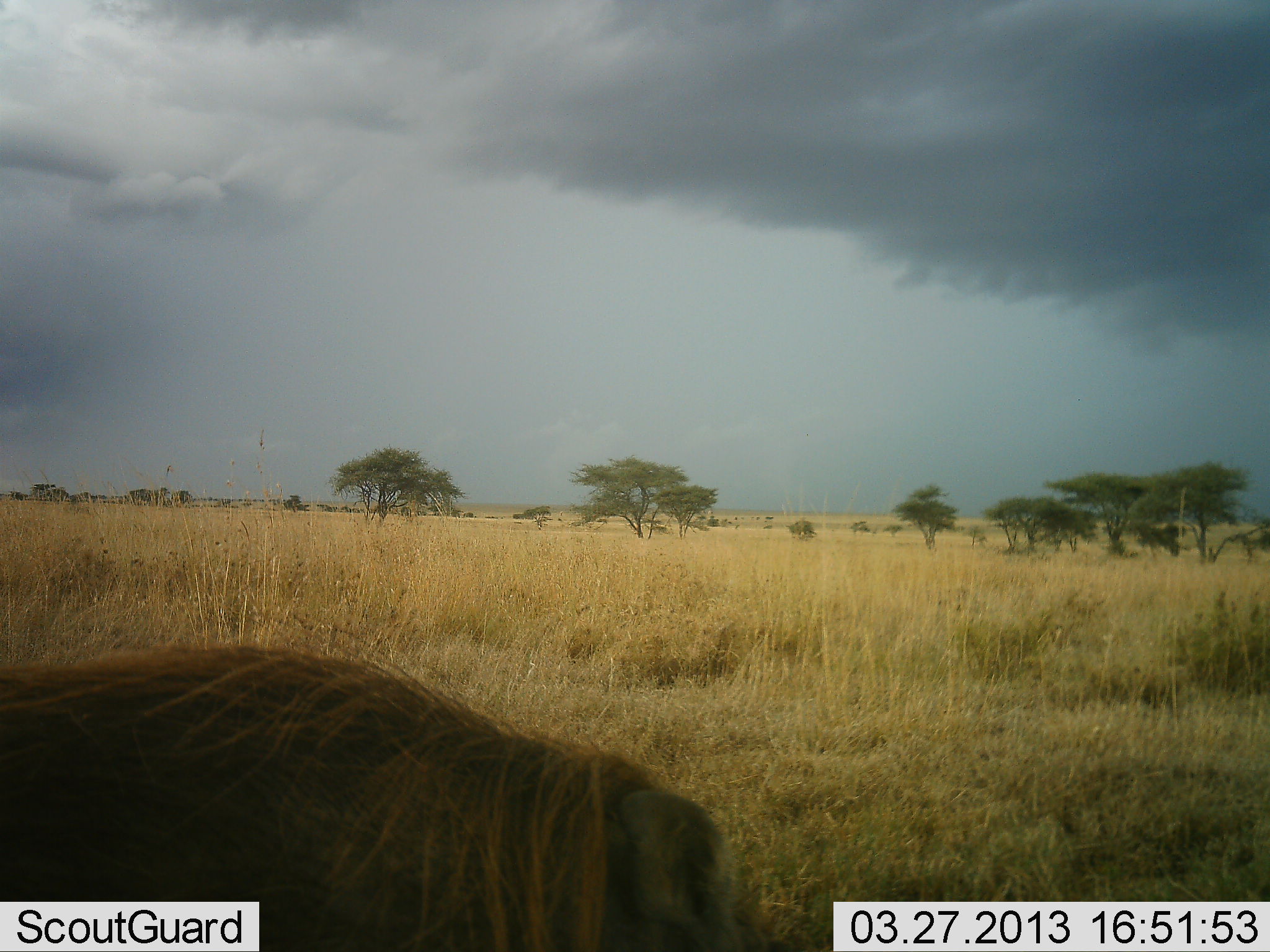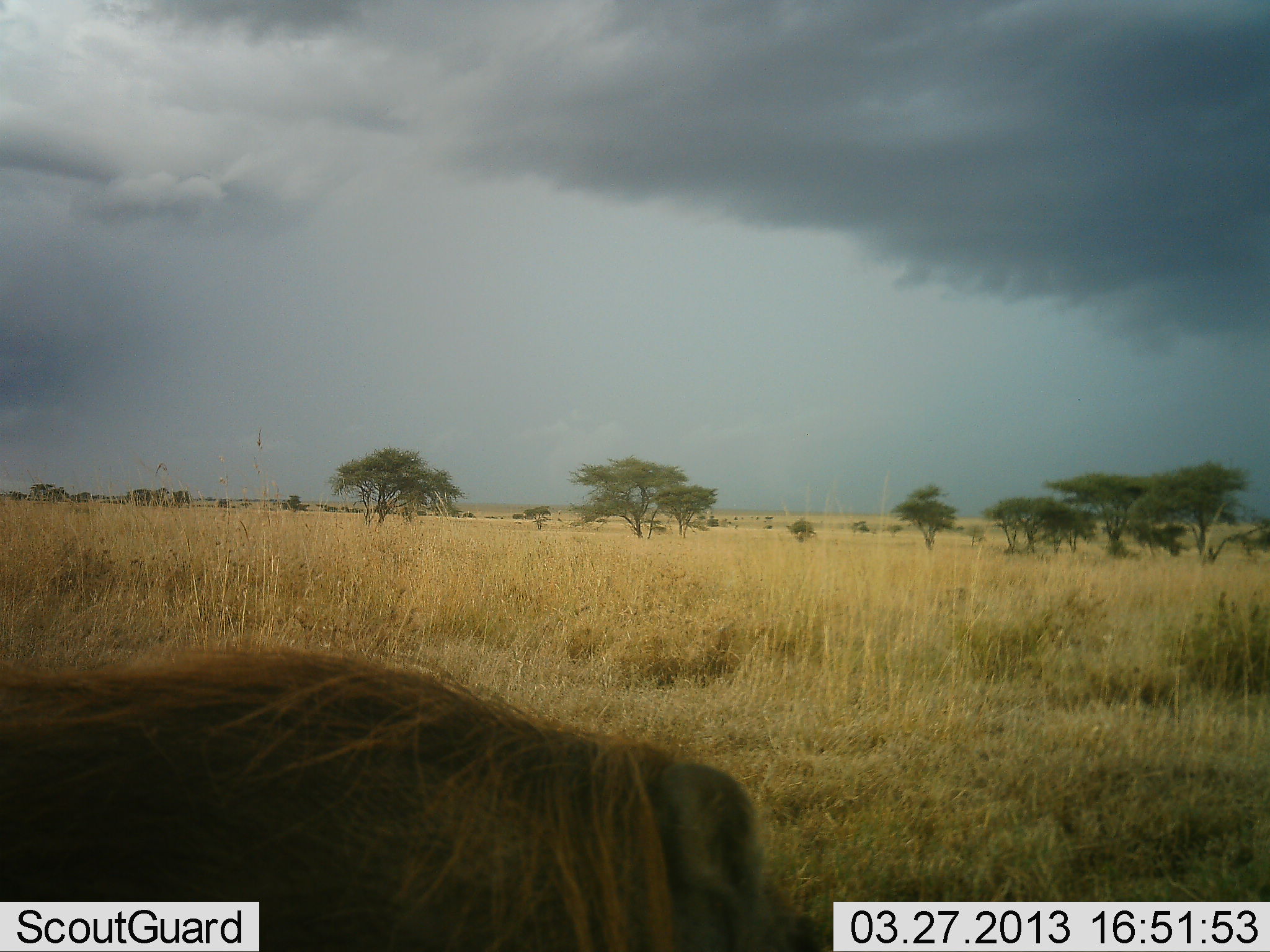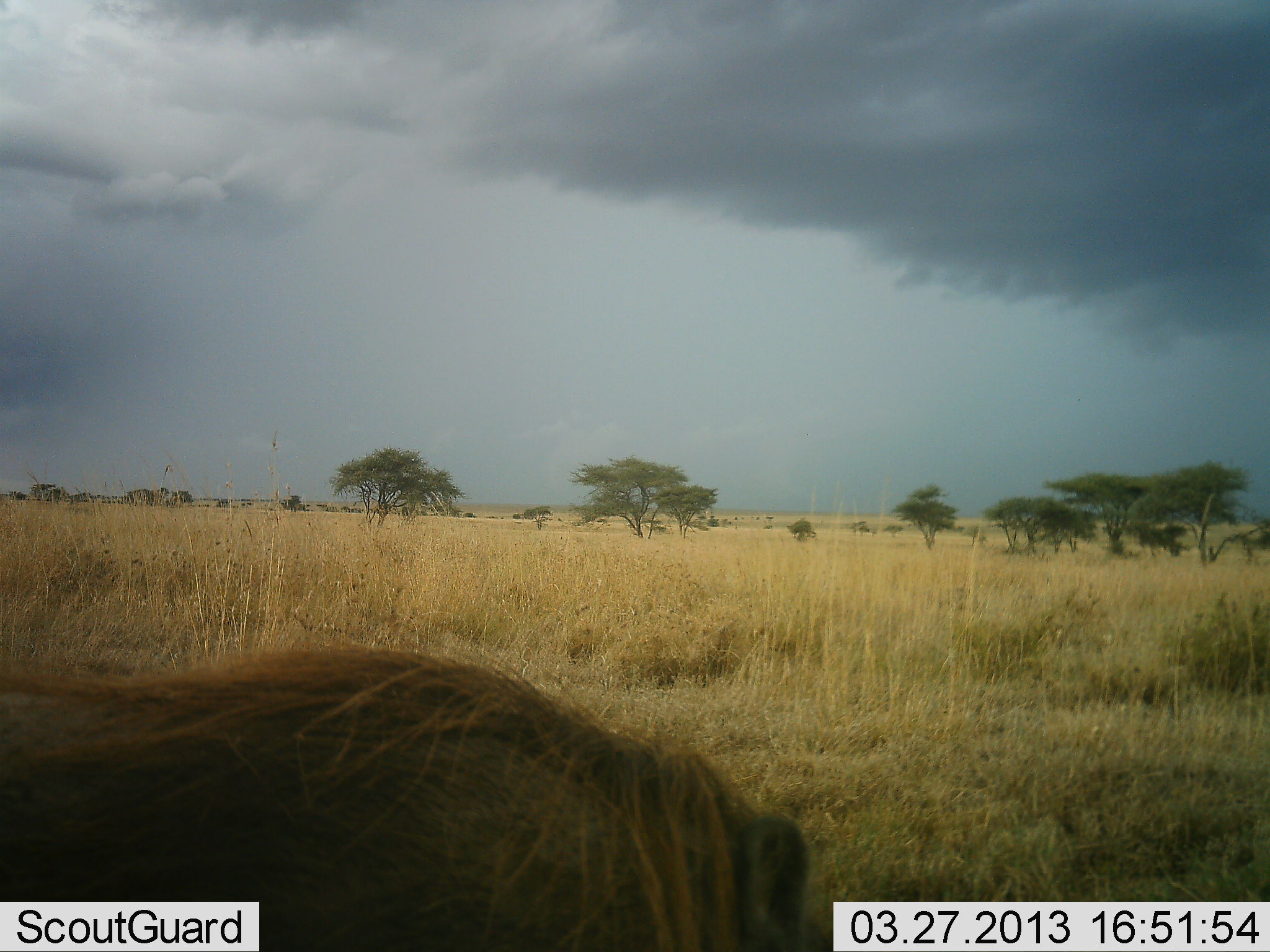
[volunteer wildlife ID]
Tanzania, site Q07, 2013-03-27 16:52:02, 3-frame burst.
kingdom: Animalia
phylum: Chordata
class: Mammalia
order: Artiodactyla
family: Suidae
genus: Phacochoerus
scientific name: Phacochoerus africanus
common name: warthog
Warthog (Phacochoerus africanus), count 1. Behavior (volunteer vote fractions): standing 33%, resting 0%, moving 52%, interacting 0%. Young present (vote fraction): 0%. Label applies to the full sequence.